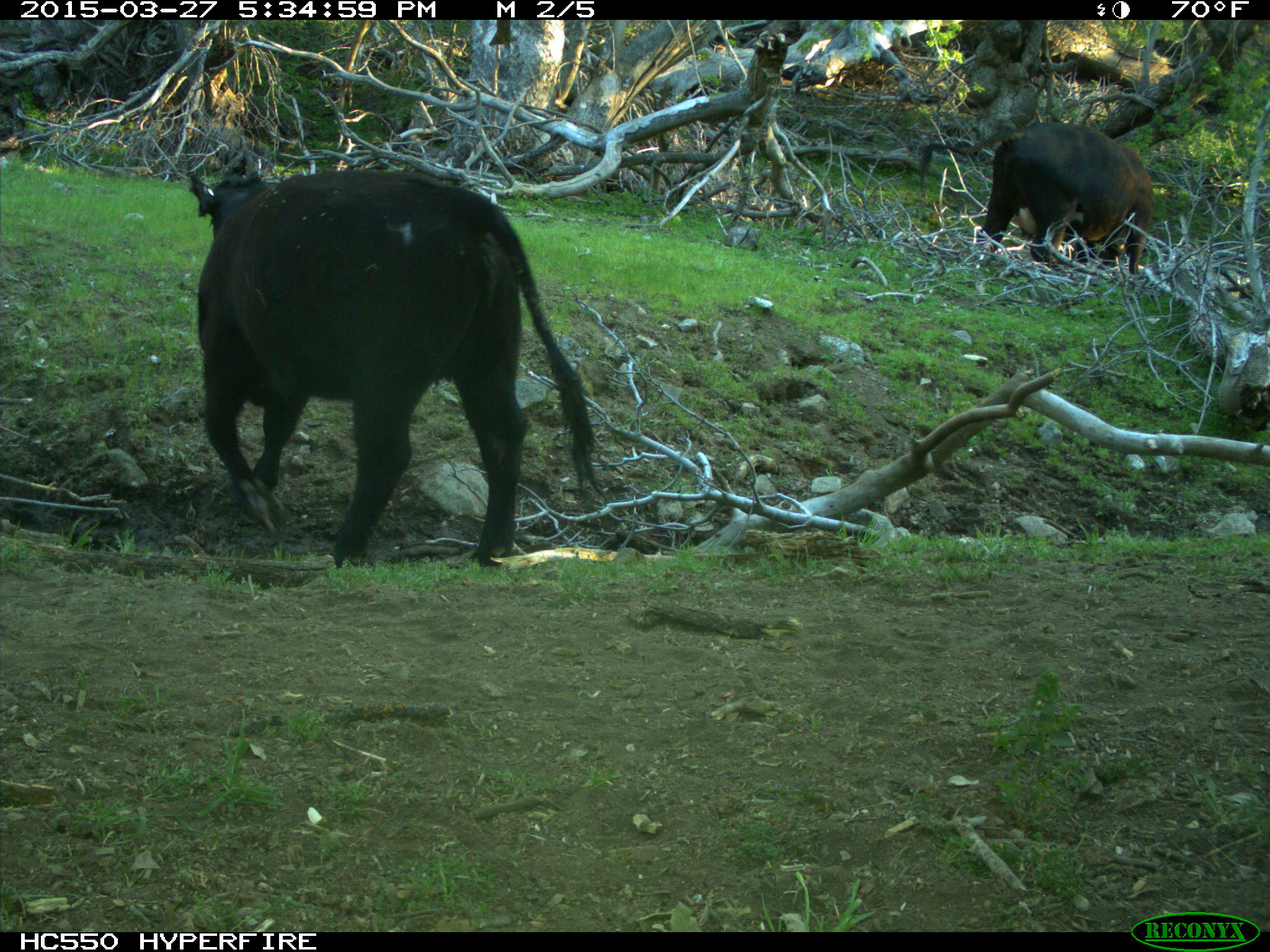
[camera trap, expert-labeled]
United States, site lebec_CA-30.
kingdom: Animalia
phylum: Chordata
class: Mammalia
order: Artiodactyla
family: Bovidae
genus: Bos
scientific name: Bos taurus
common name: domestic cow